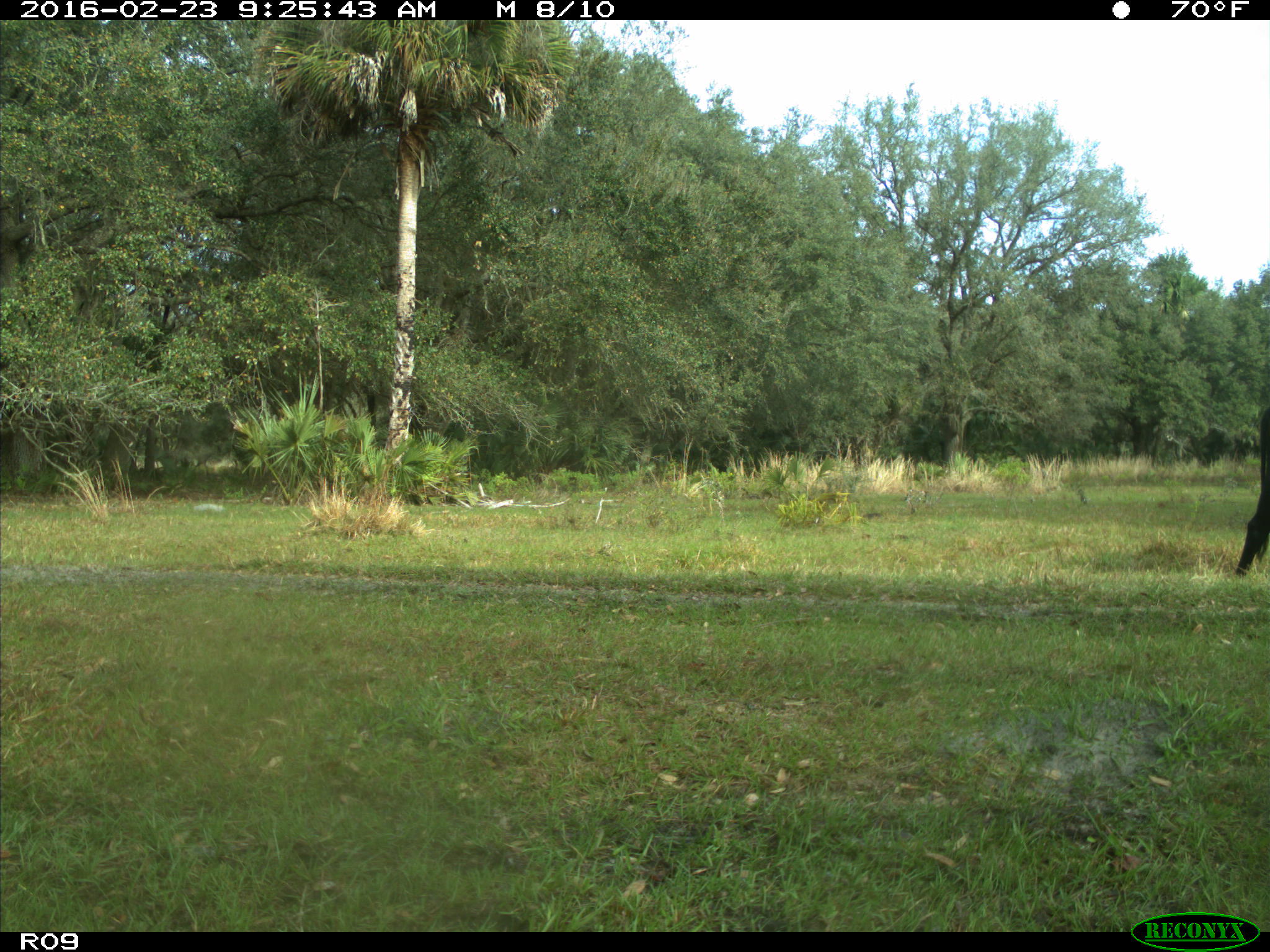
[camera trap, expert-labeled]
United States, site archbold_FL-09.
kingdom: Animalia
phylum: Chordata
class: Mammalia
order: Artiodactyla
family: Bovidae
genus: Bos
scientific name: Bos taurus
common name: domestic cow